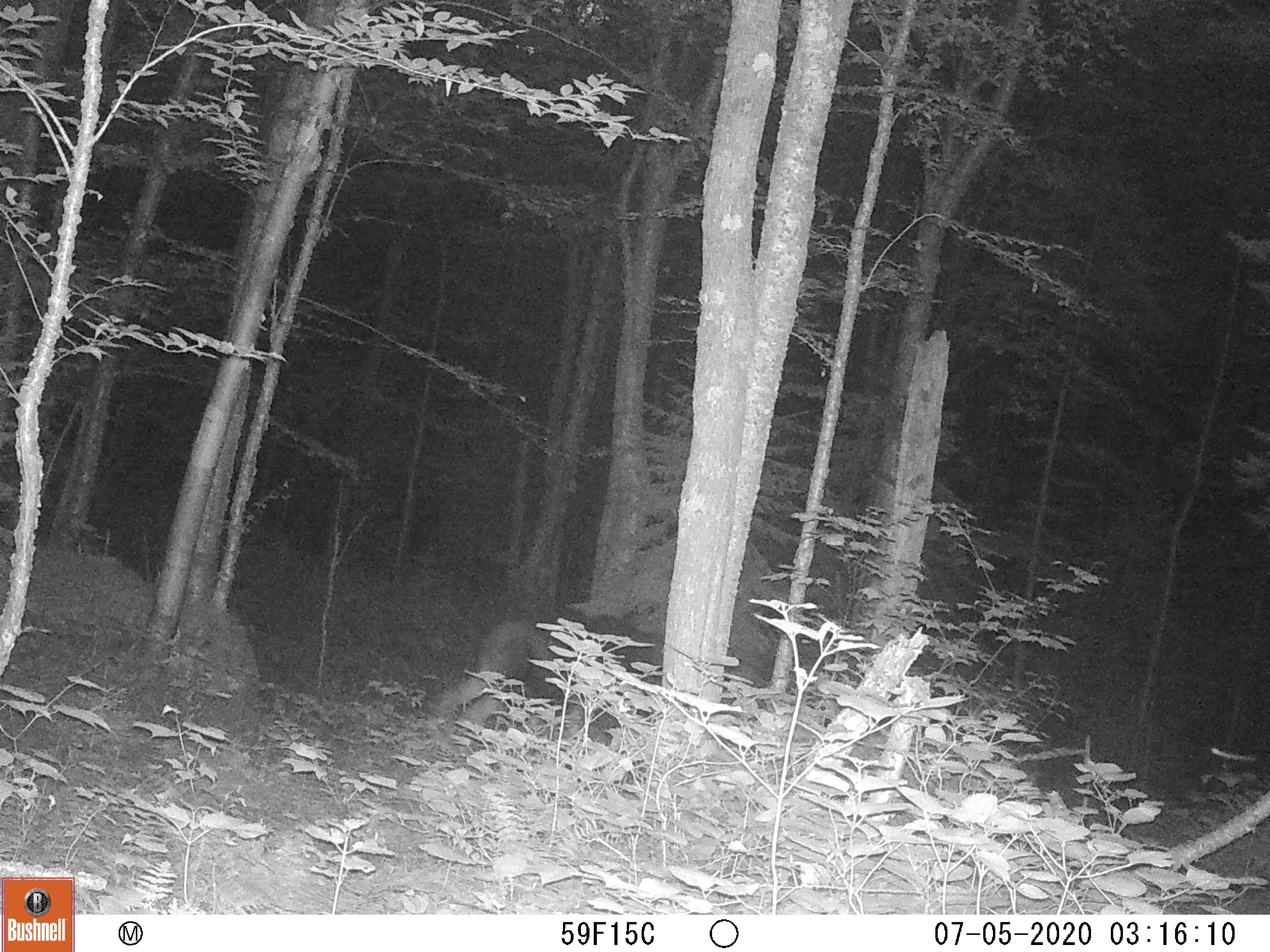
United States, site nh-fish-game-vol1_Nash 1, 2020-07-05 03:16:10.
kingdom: Animalia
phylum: Chordata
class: Mammalia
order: Artiodactyla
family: Cervidae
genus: Alces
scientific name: Alces alces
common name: moose